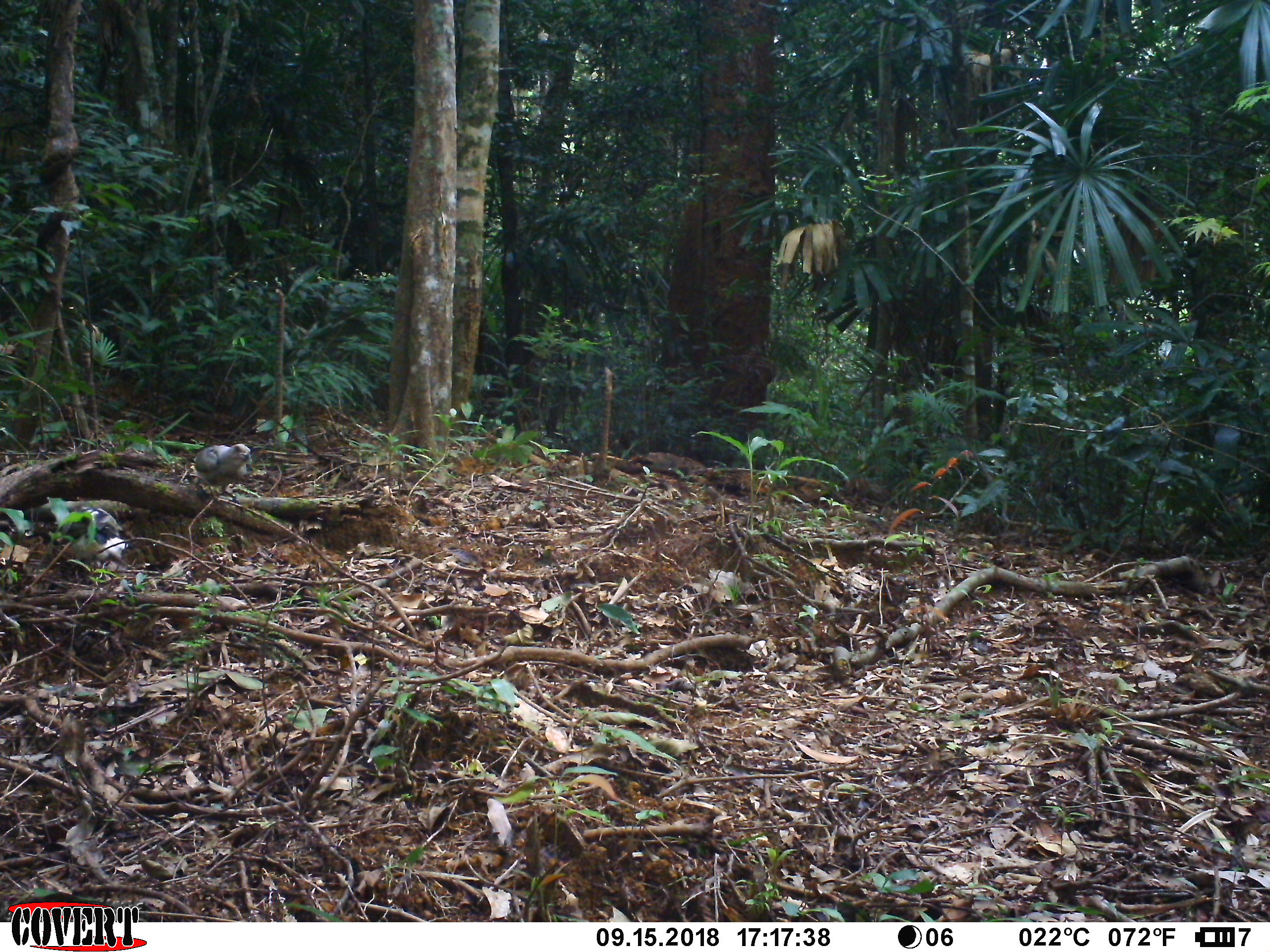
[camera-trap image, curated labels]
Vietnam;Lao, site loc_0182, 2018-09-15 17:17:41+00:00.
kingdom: Animalia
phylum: Chordata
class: Aves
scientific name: Aves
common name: bird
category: unidentified bird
Unidentified bird (bird) (Aves). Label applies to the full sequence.